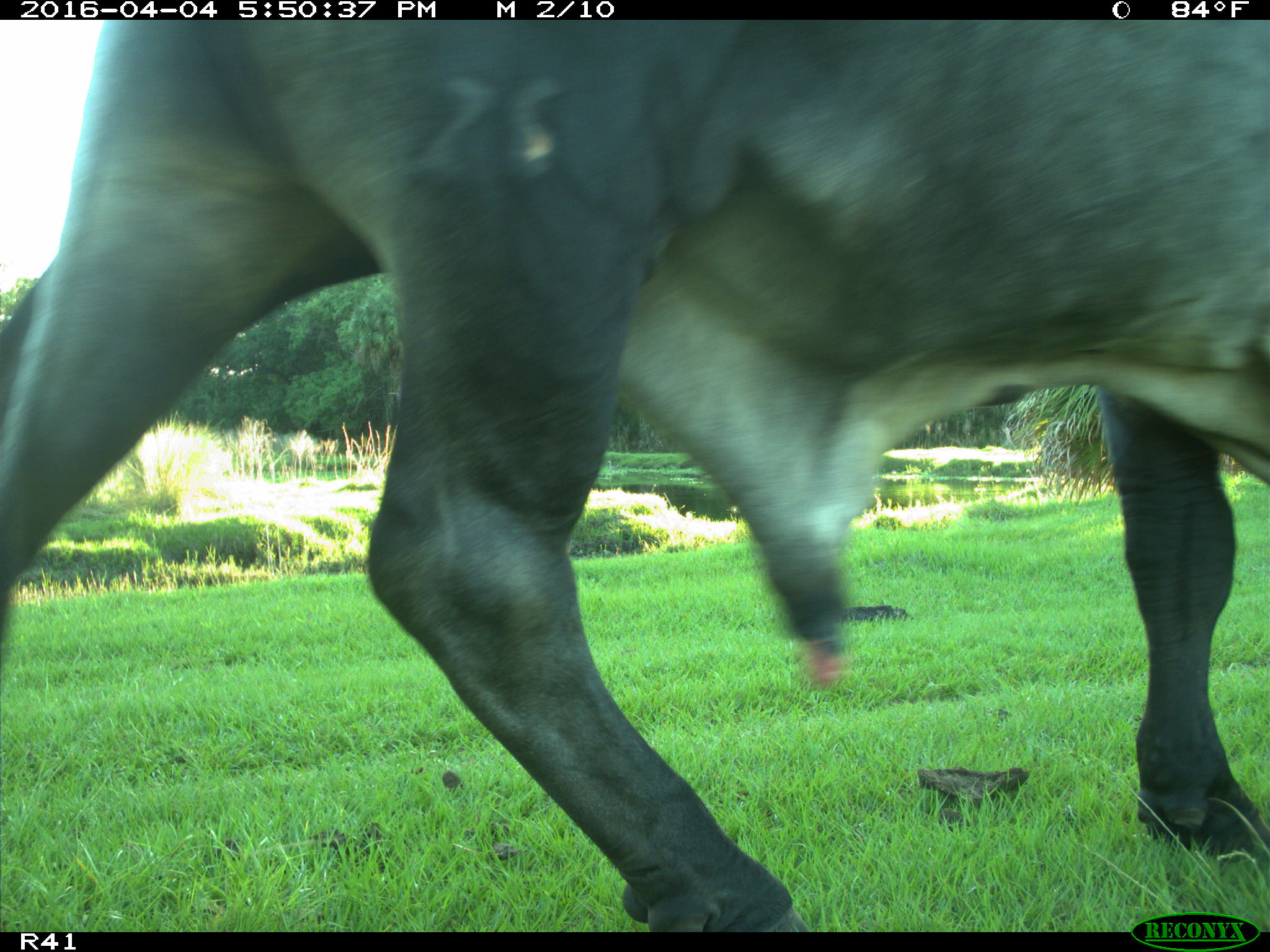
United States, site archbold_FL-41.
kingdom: Animalia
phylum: Chordata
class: Mammalia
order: Artiodactyla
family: Bovidae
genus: Bos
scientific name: Bos taurus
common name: domestic cow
Bos taurus (domestic cow).